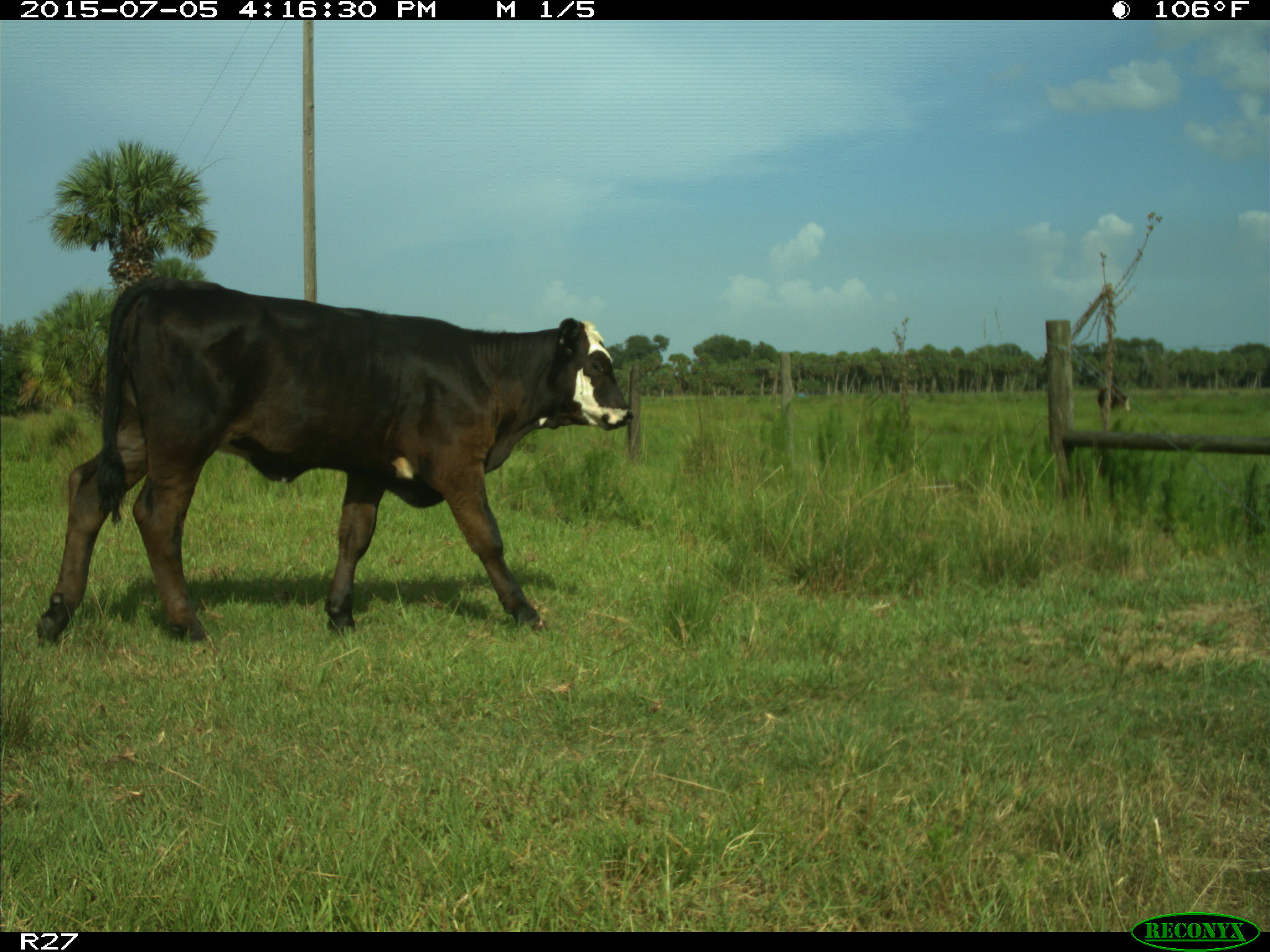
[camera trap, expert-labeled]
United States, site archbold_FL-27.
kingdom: Animalia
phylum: Chordata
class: Mammalia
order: Artiodactyla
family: Bovidae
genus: Bos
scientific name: Bos taurus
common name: domestic cow